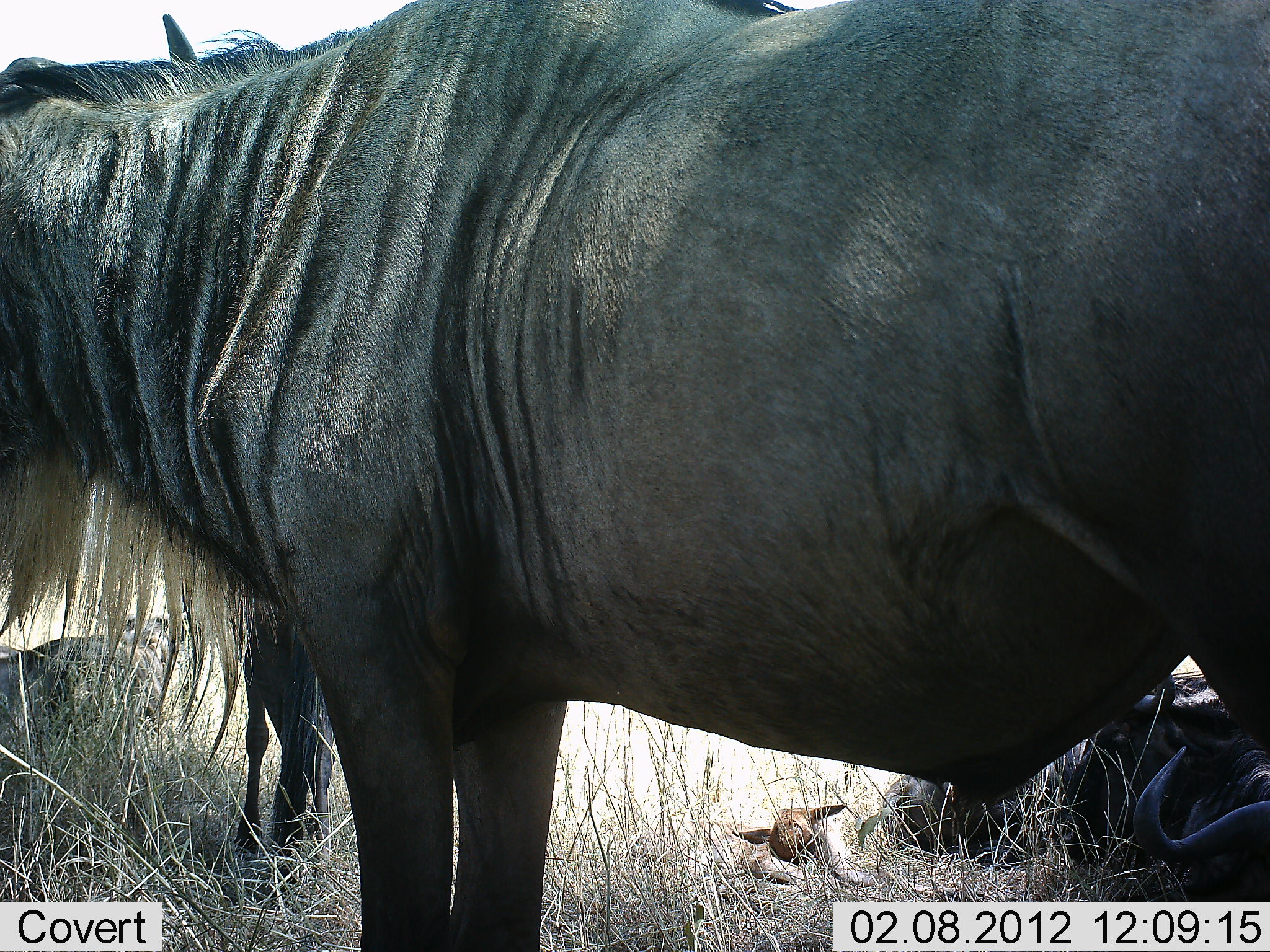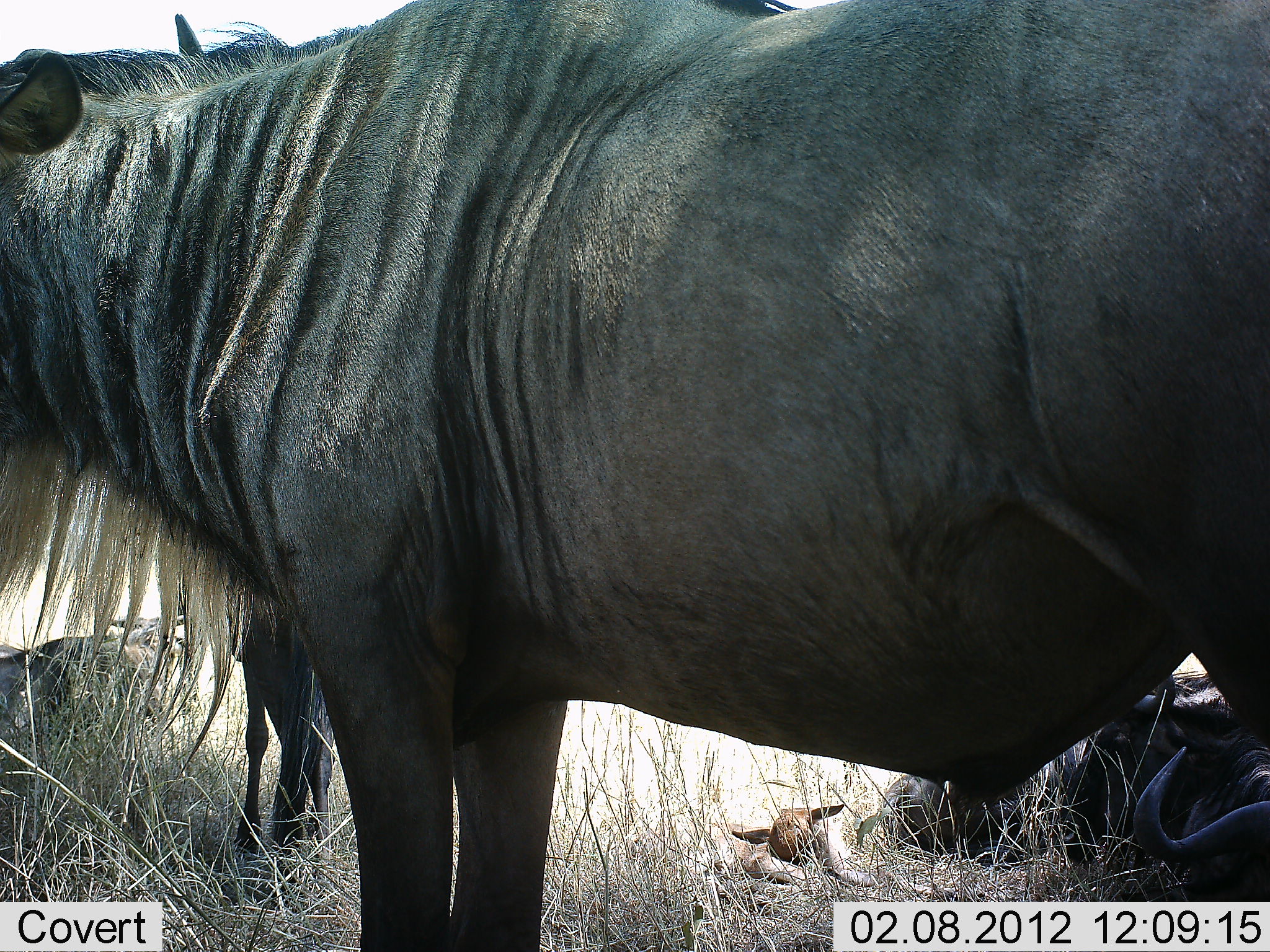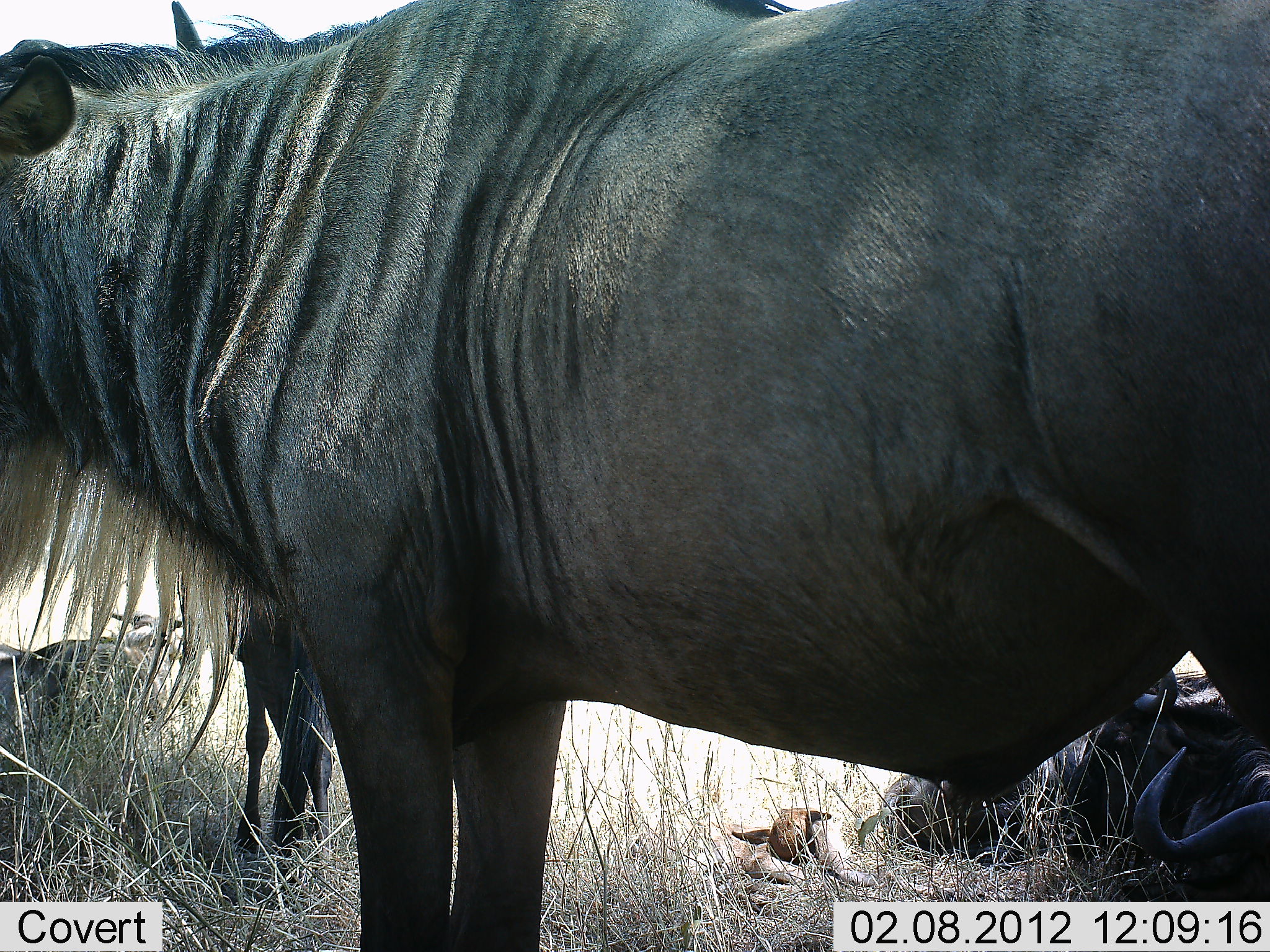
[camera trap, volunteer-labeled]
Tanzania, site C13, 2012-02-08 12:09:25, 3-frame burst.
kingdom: Animalia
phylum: Chordata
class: Mammalia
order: Artiodactyla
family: Bovidae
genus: Connochaetes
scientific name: Connochaetes taurinus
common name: blue wildebeest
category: wildebeest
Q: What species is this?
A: Wildebeest (blue wildebeest) (Connochaetes taurinus).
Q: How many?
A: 4.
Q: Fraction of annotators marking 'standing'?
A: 82%.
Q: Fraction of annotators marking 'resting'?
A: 82%.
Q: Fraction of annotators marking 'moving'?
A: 0%.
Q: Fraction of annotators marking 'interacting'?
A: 0%.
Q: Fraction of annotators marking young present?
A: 65%.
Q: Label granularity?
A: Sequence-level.